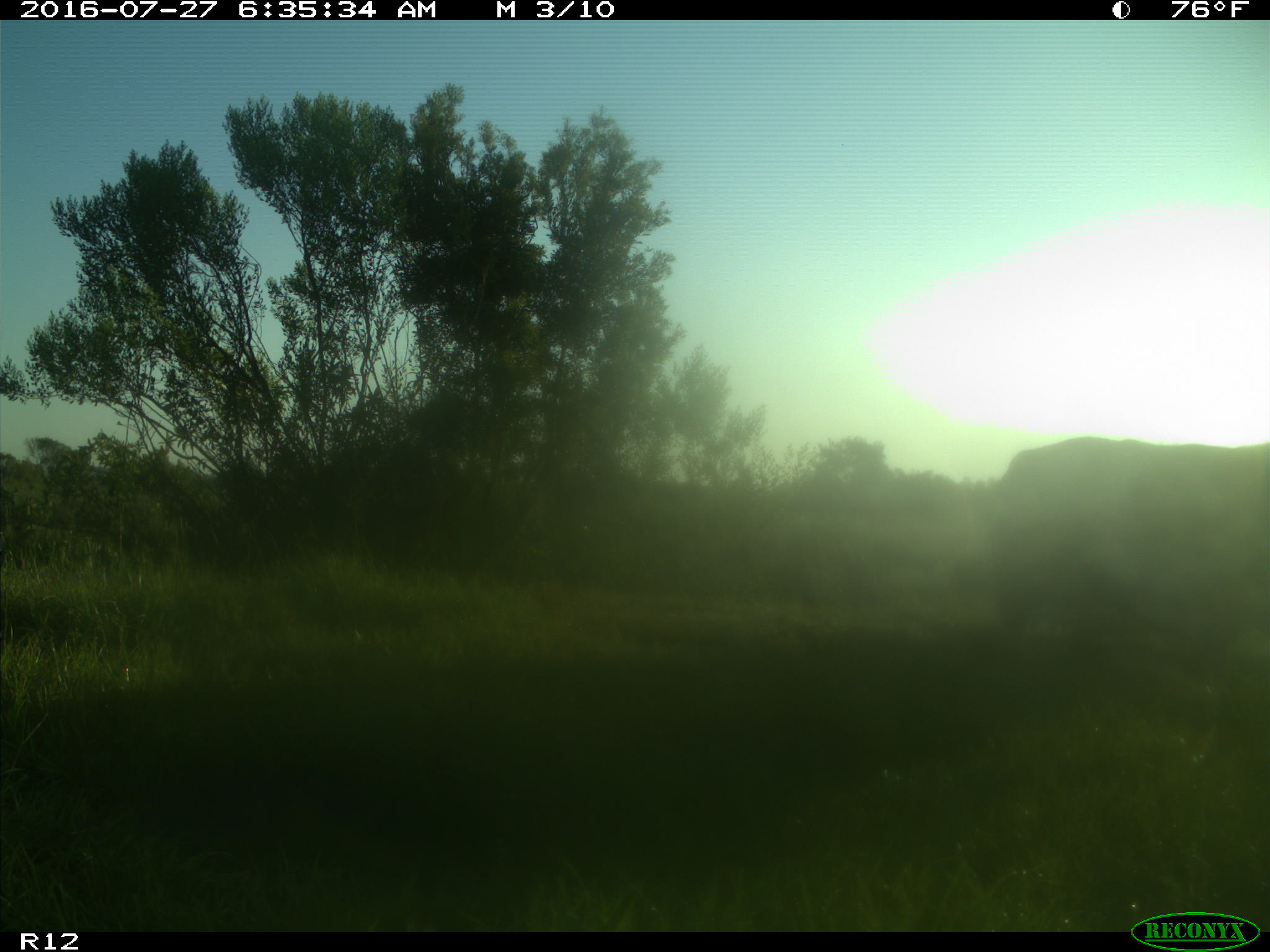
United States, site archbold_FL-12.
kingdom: Animalia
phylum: Chordata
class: Mammalia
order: Artiodactyla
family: Bovidae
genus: Bos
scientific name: Bos taurus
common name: domestic cow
Bos taurus (domestic cow).